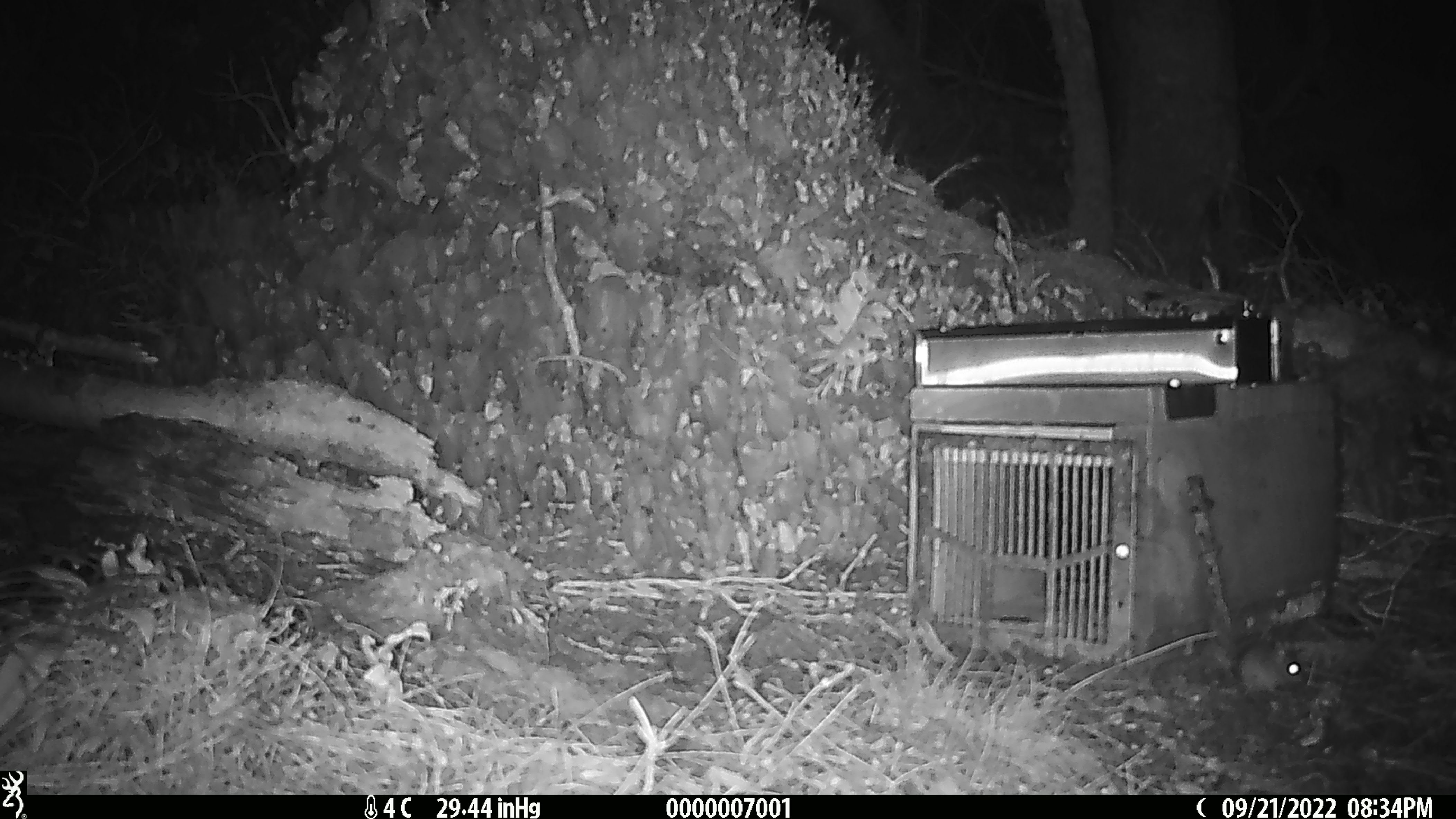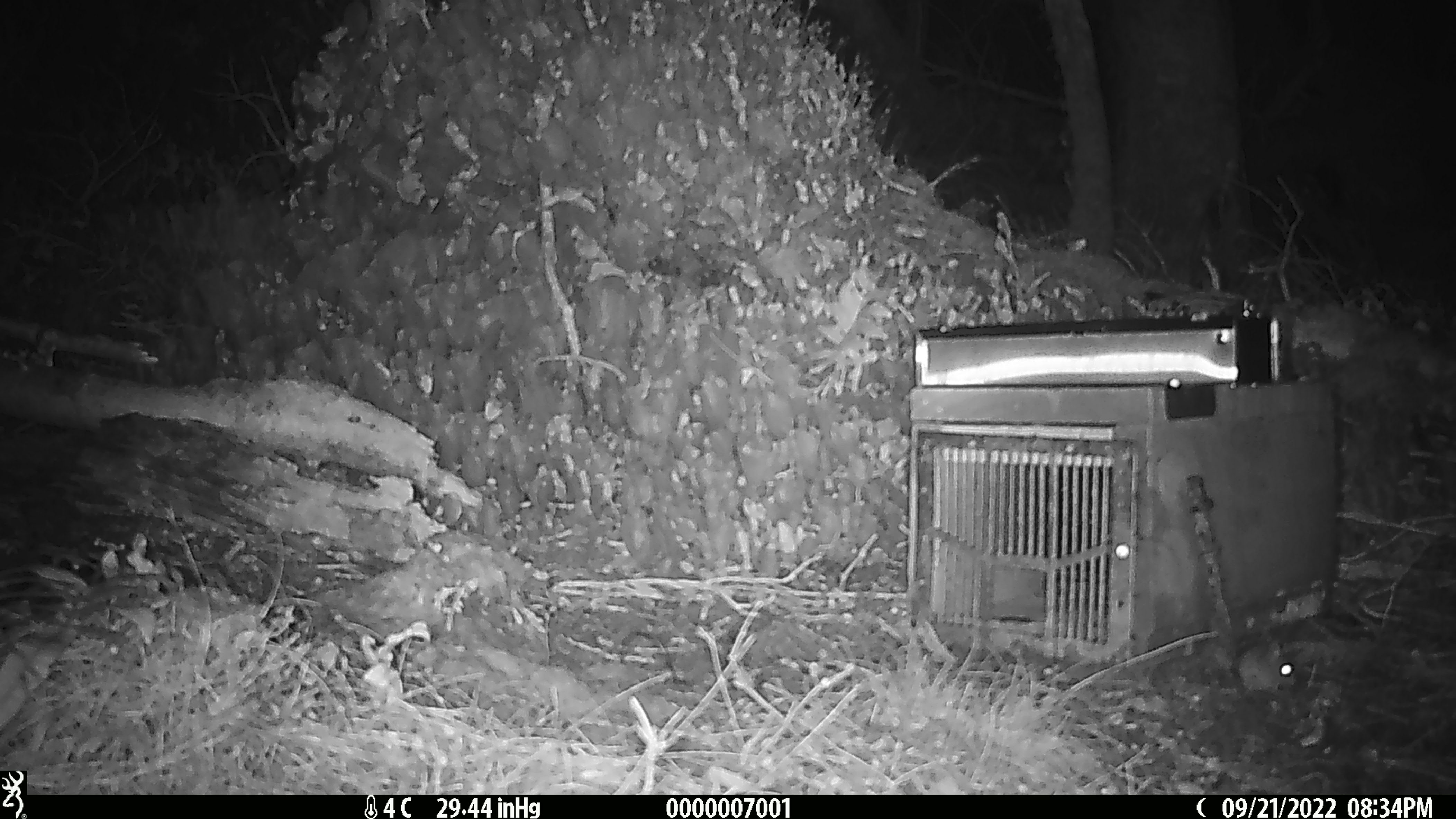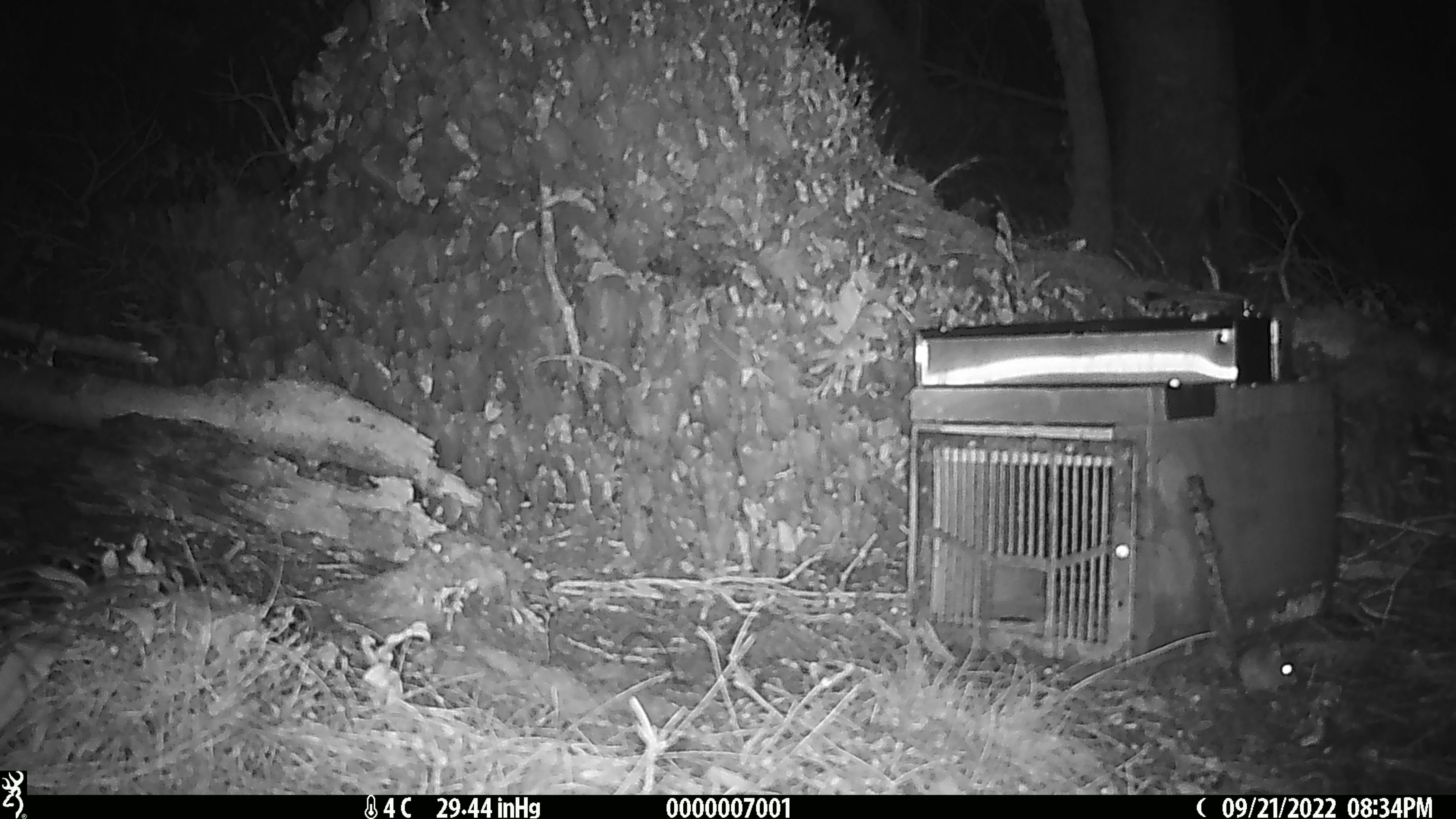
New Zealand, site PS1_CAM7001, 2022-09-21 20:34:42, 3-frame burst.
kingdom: Animalia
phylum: Chordata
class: Mammalia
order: Rodentia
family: Muridae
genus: Mus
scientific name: Mus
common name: mouse